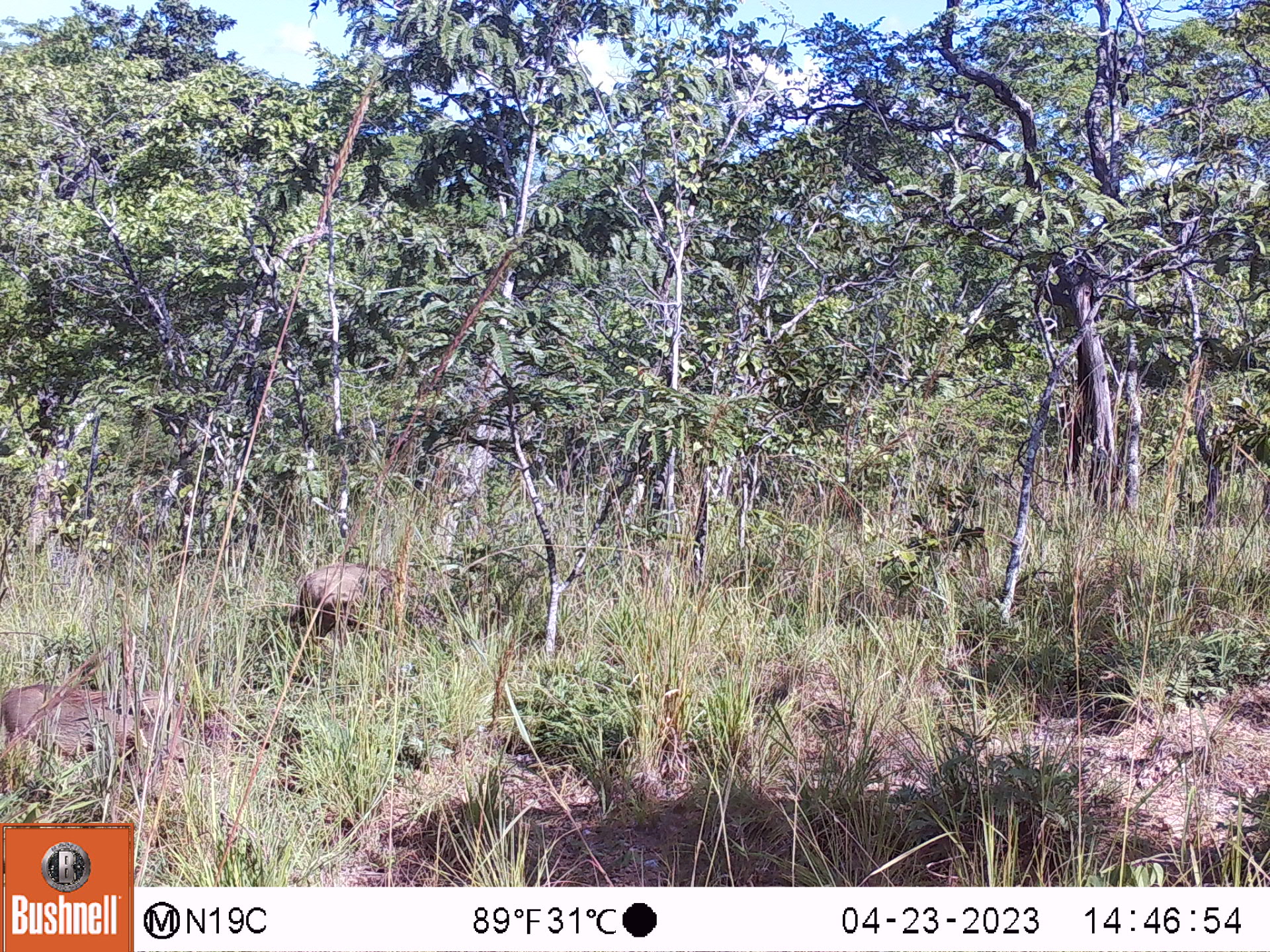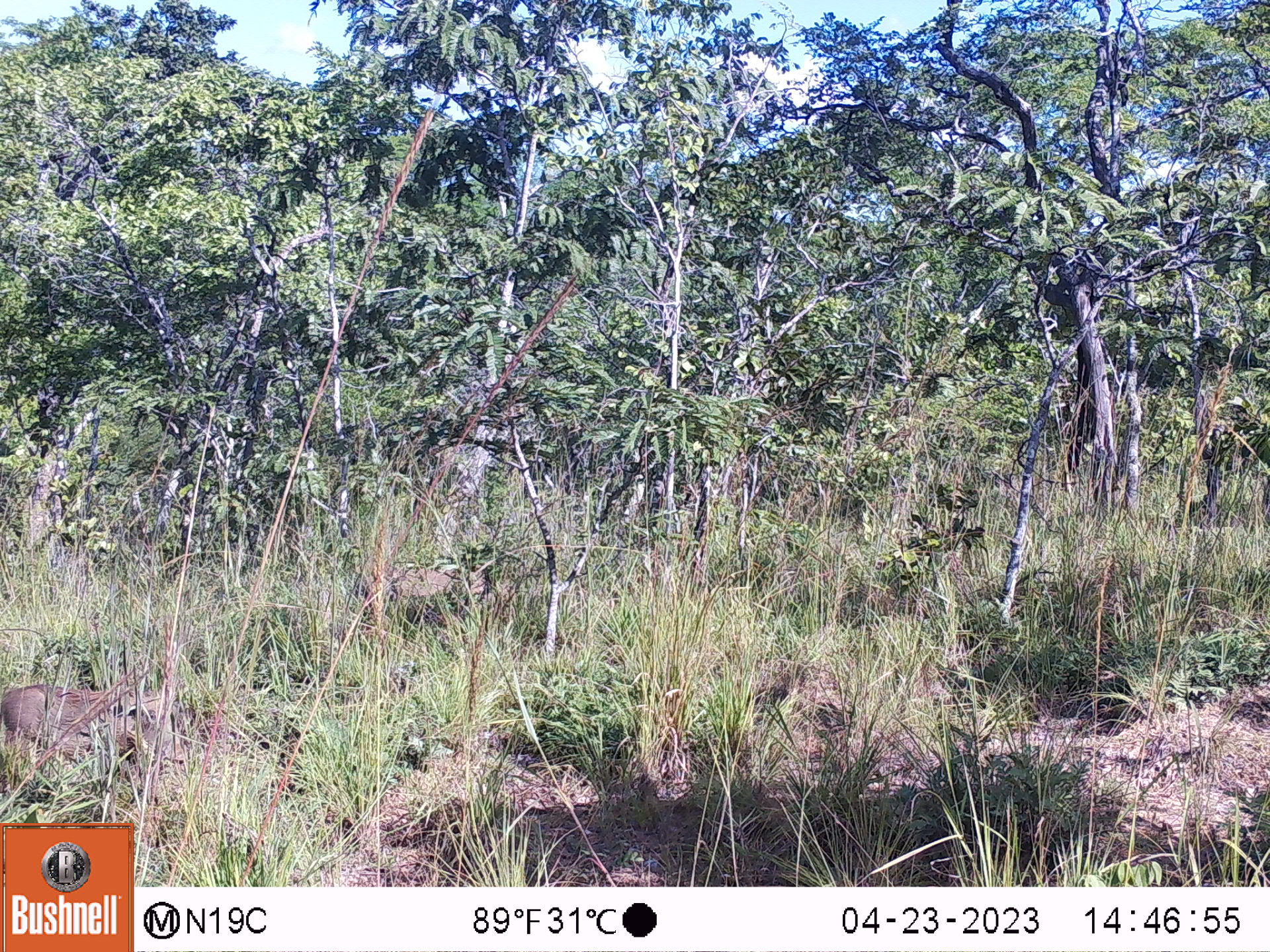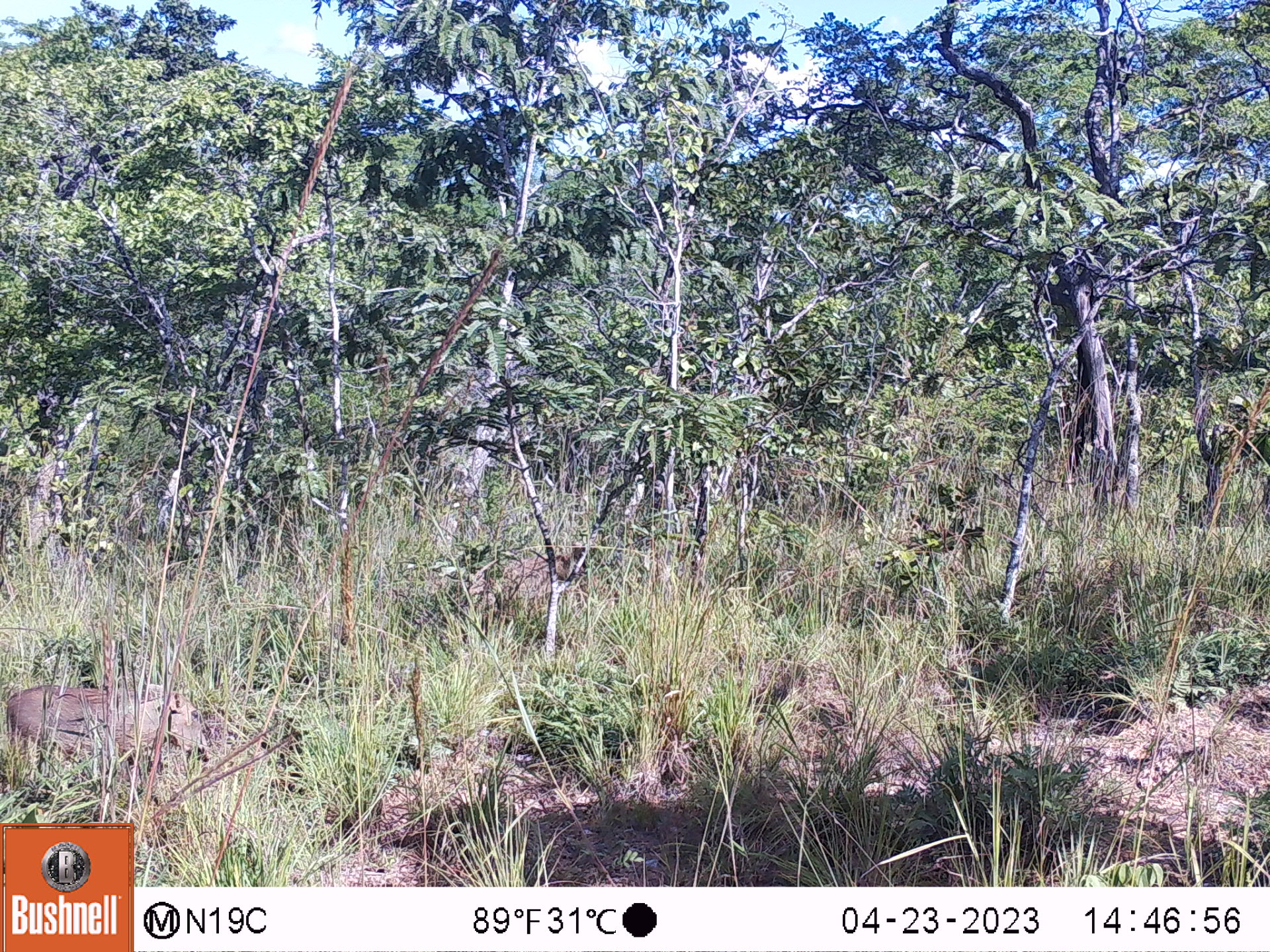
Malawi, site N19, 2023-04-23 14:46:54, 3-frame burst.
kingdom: Animalia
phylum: Chordata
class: Mammalia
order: Artiodactyla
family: Suidae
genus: Phacochoerus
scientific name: Phacochoerus africanus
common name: common warthog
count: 2